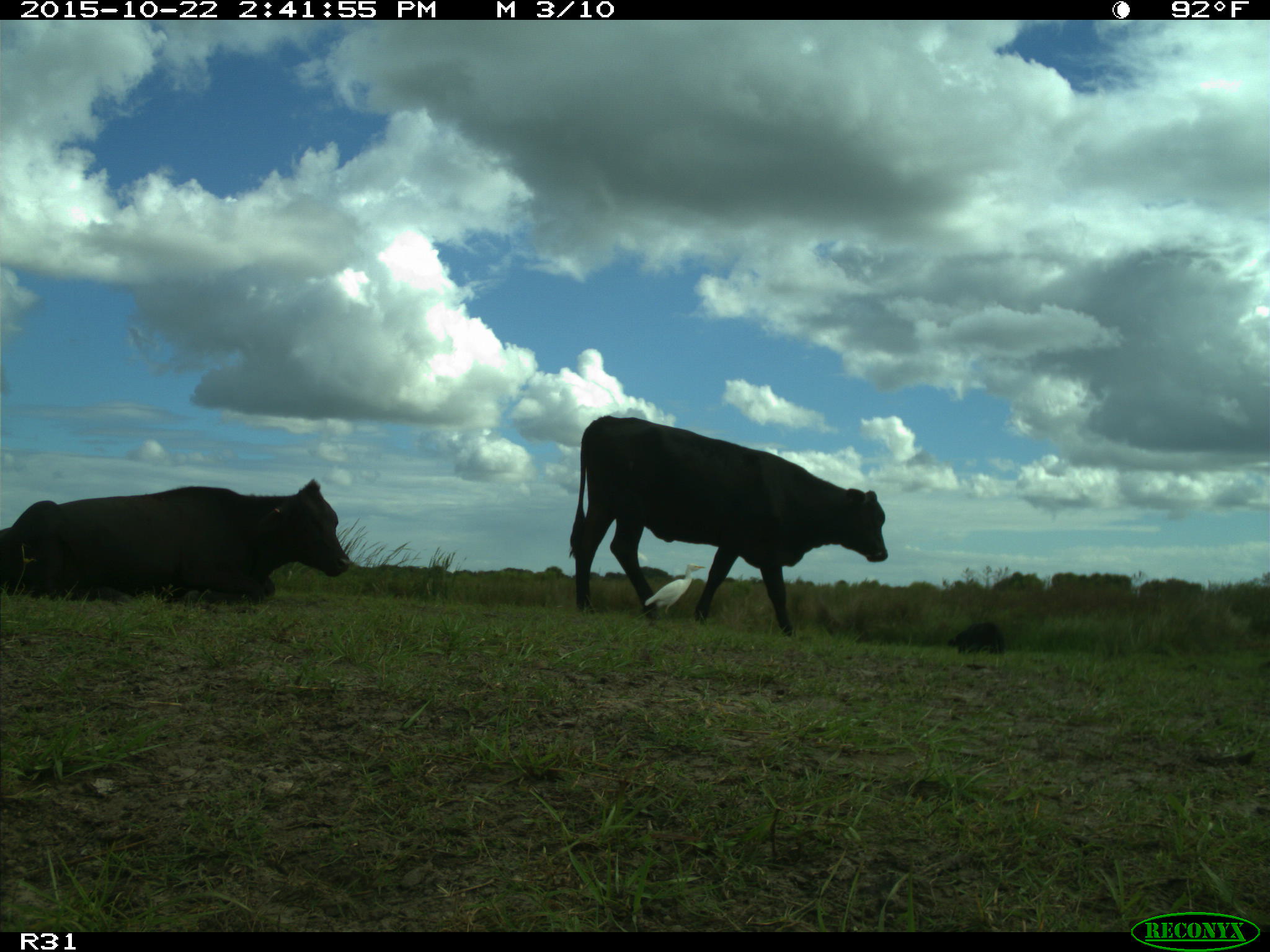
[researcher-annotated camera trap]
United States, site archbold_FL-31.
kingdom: Animalia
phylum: Chordata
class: Mammalia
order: Artiodactyla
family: Bovidae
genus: Bos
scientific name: Bos taurus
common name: domestic cow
Bos taurus (domestic cow).